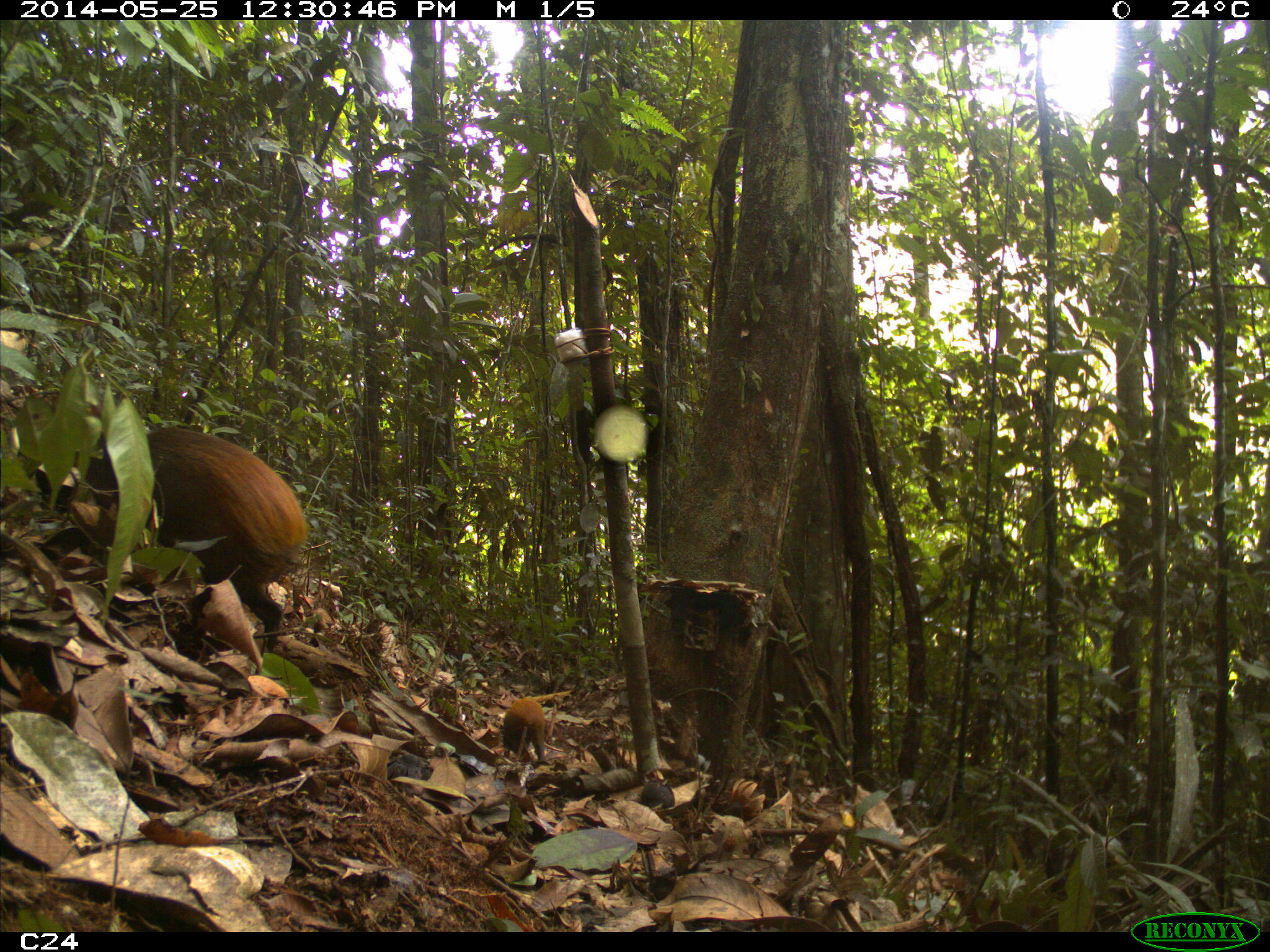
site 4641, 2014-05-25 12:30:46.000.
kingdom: Animalia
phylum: Chordata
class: Mammalia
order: Rodentia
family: Dasyproctidae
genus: Dasyprocta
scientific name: Dasyprocta leporina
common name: red-rumped agouti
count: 3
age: adult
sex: female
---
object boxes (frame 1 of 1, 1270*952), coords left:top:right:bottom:
dasyprocta leporina: 33:426:307:653; 501:696:548:765